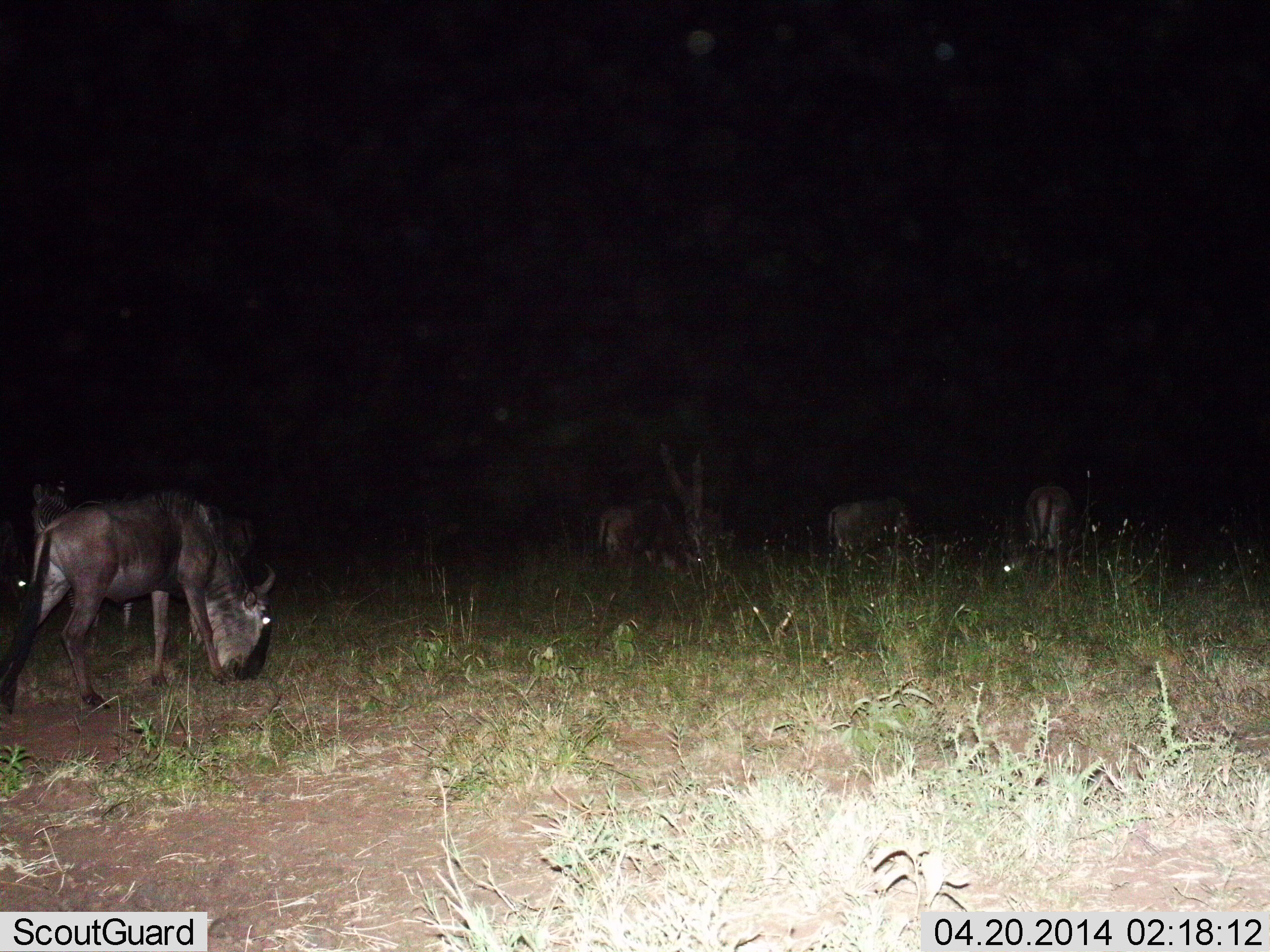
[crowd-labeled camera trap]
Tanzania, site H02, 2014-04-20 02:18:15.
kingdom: Animalia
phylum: Chordata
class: Mammalia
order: Artiodactyla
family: Bovidae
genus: Connochaetes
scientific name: Connochaetes taurinus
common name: blue wildebeest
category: wildebeest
Wildebeest (blue wildebeest) (Connochaetes taurinus), count 5. Behavior (volunteer vote fractions): standing 30%, resting 0%, moving 10%, interacting 0%. Young present (vote fraction): 0%. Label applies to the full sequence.